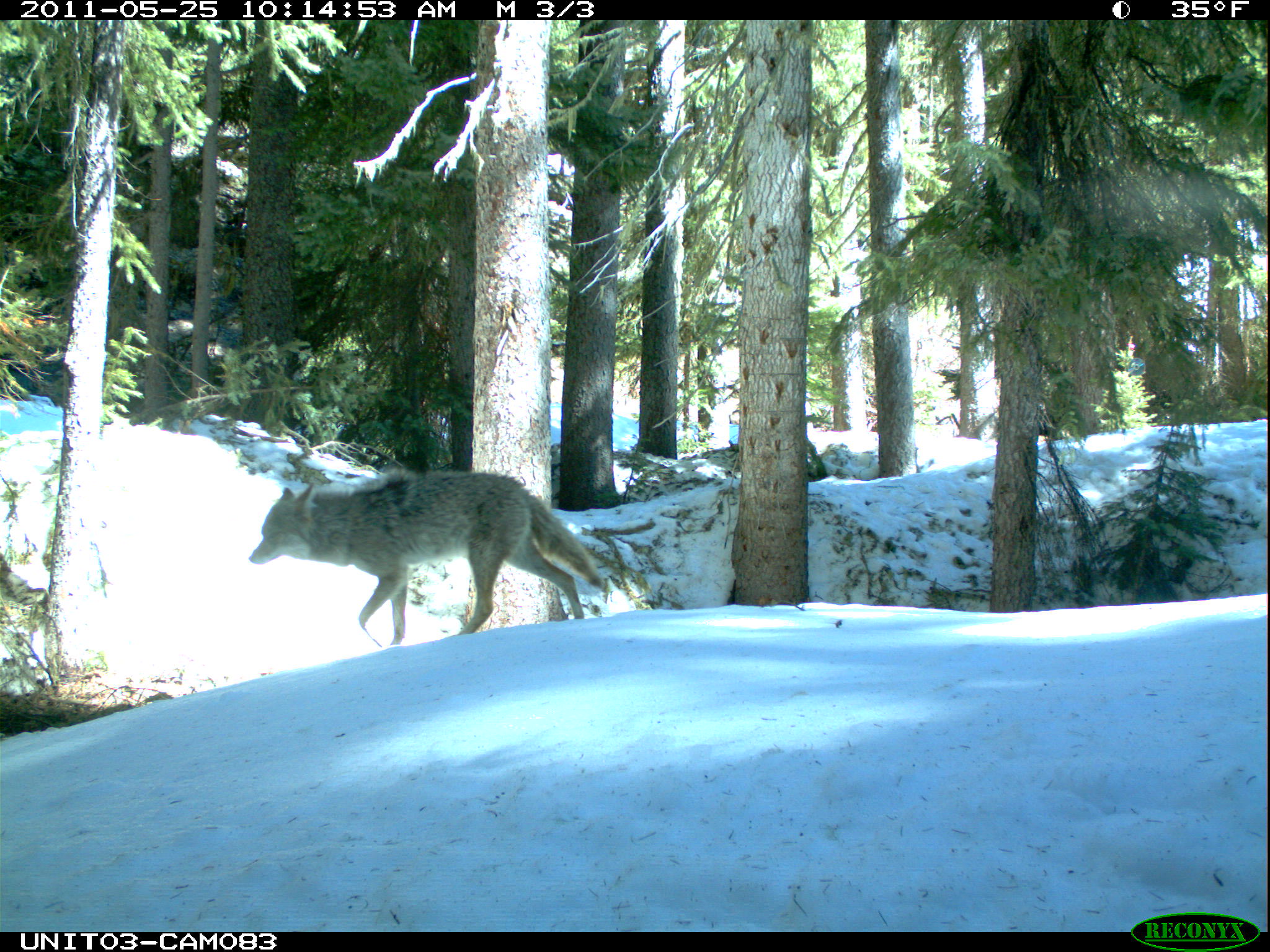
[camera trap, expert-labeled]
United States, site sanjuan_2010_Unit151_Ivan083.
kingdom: Animalia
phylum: Chordata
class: Mammalia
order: Carnivora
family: Canidae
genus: Canis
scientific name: Canis latrans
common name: coyote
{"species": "Canis latrans (coyote)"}